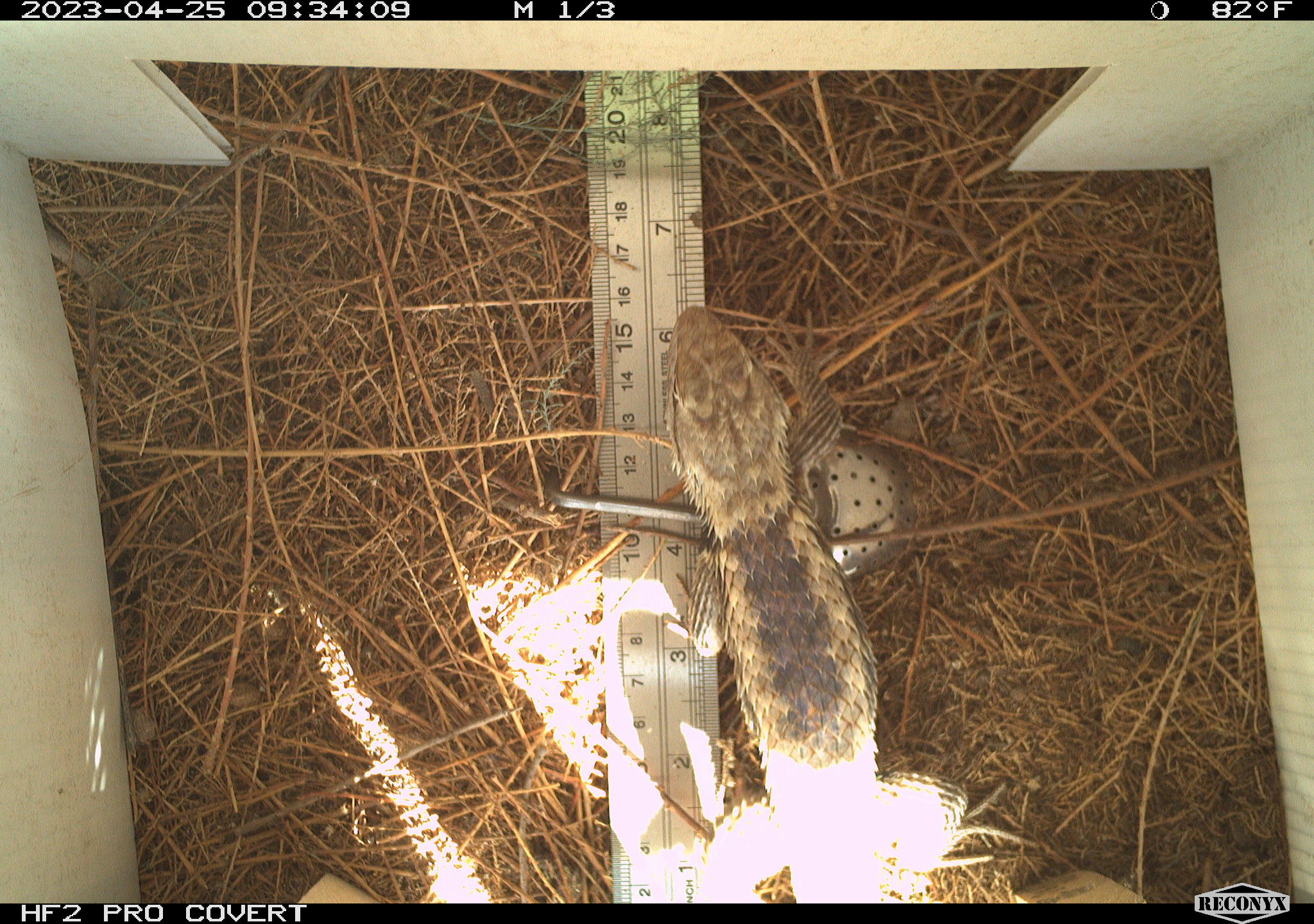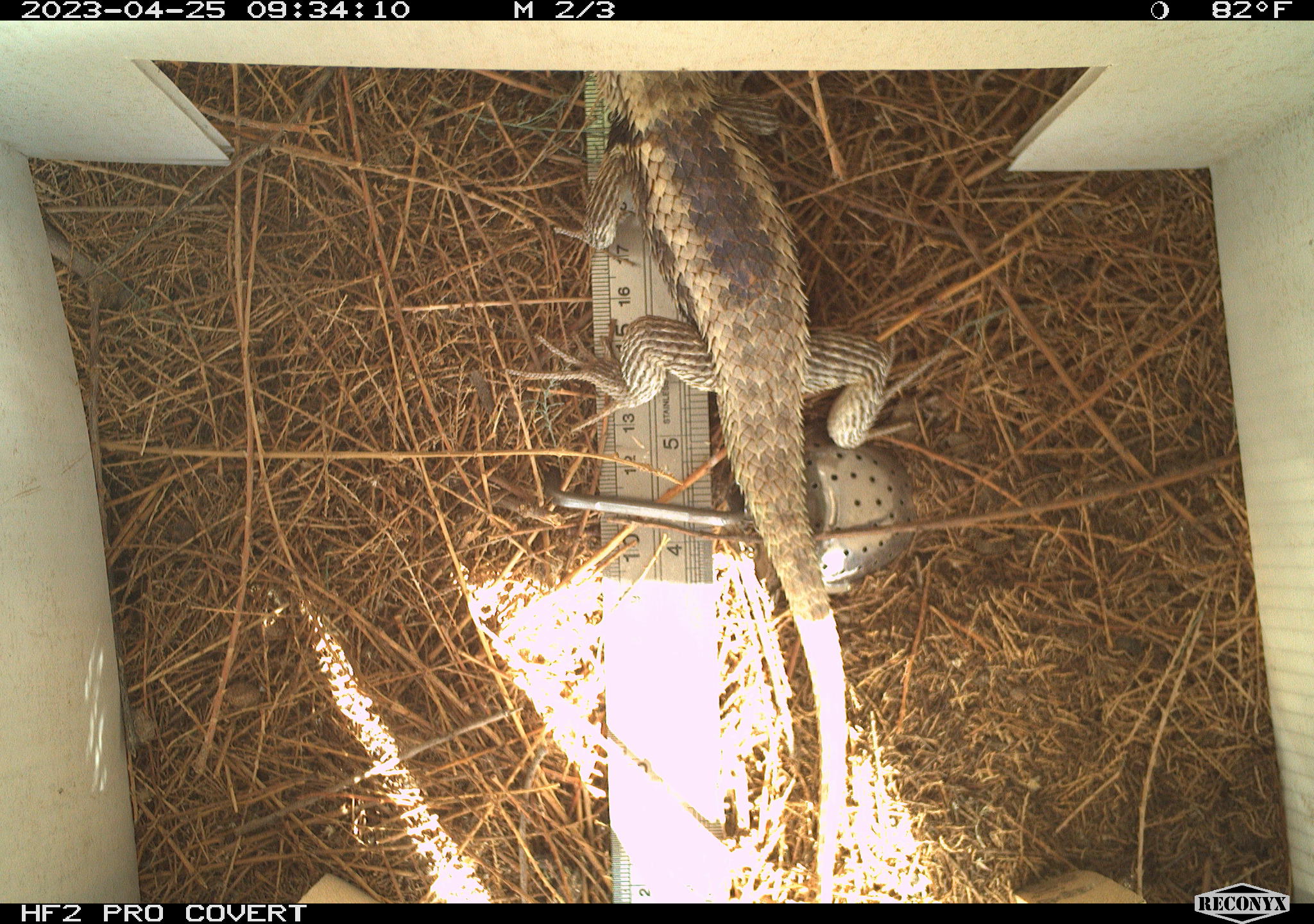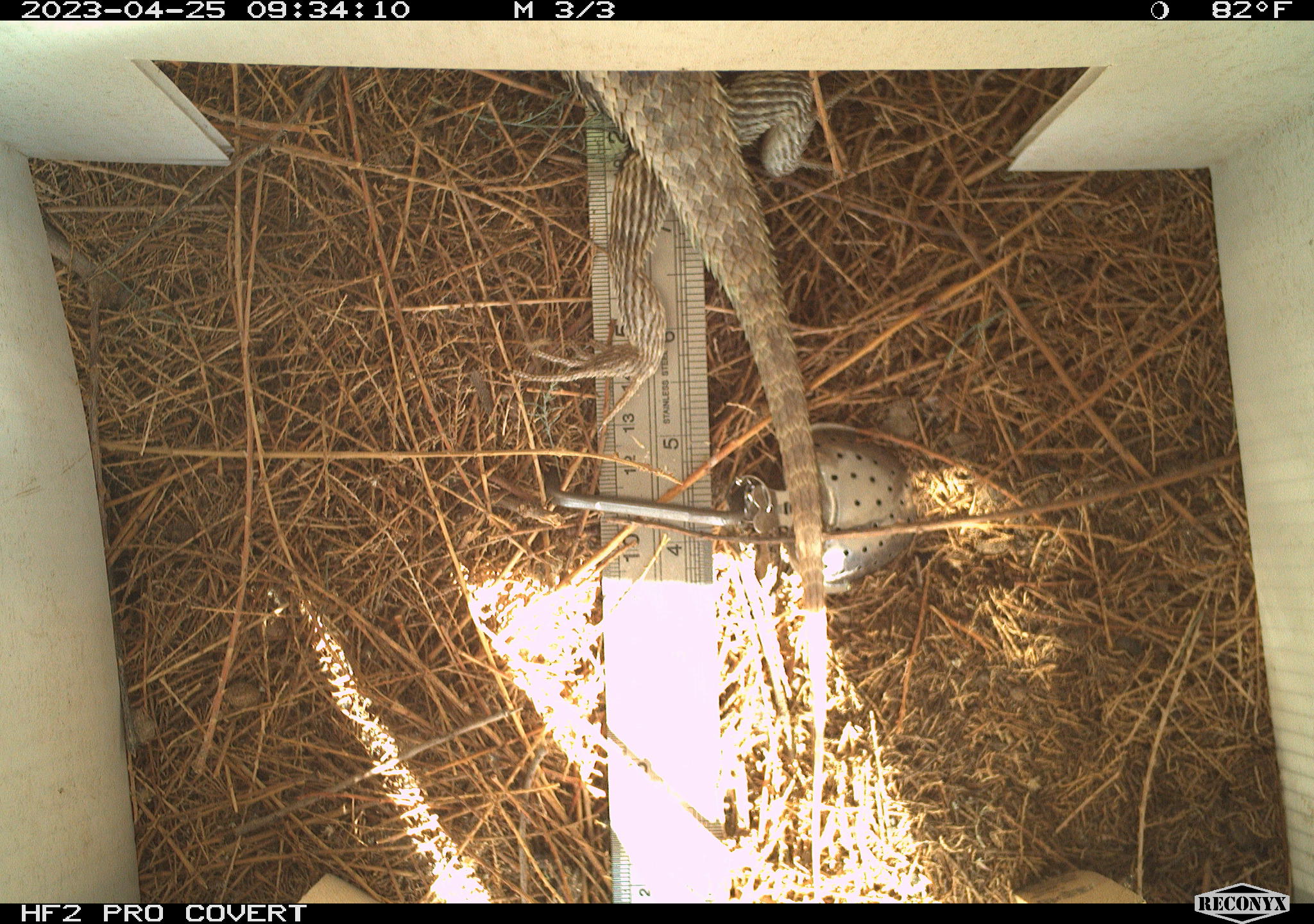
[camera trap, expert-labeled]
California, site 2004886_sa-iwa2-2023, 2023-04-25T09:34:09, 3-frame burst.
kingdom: Animalia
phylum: Chordata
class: Reptilia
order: Squamata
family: Phrynosomatidae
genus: Sceloporus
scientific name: Sceloporus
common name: spiny lizards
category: sceloporus species